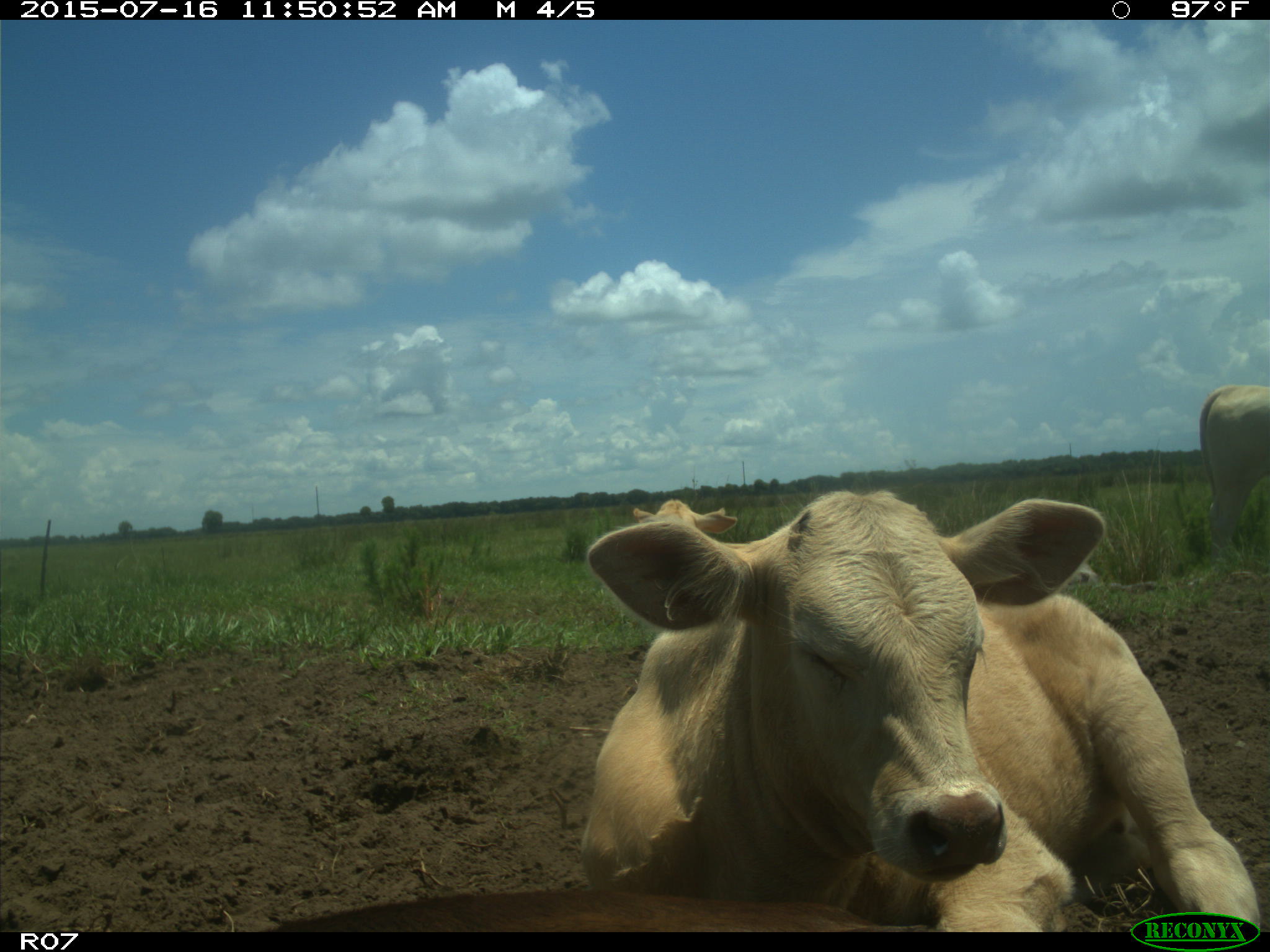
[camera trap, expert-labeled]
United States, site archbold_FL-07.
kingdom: Animalia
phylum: Chordata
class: Mammalia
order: Artiodactyla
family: Bovidae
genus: Bos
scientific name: Bos taurus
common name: domestic cow